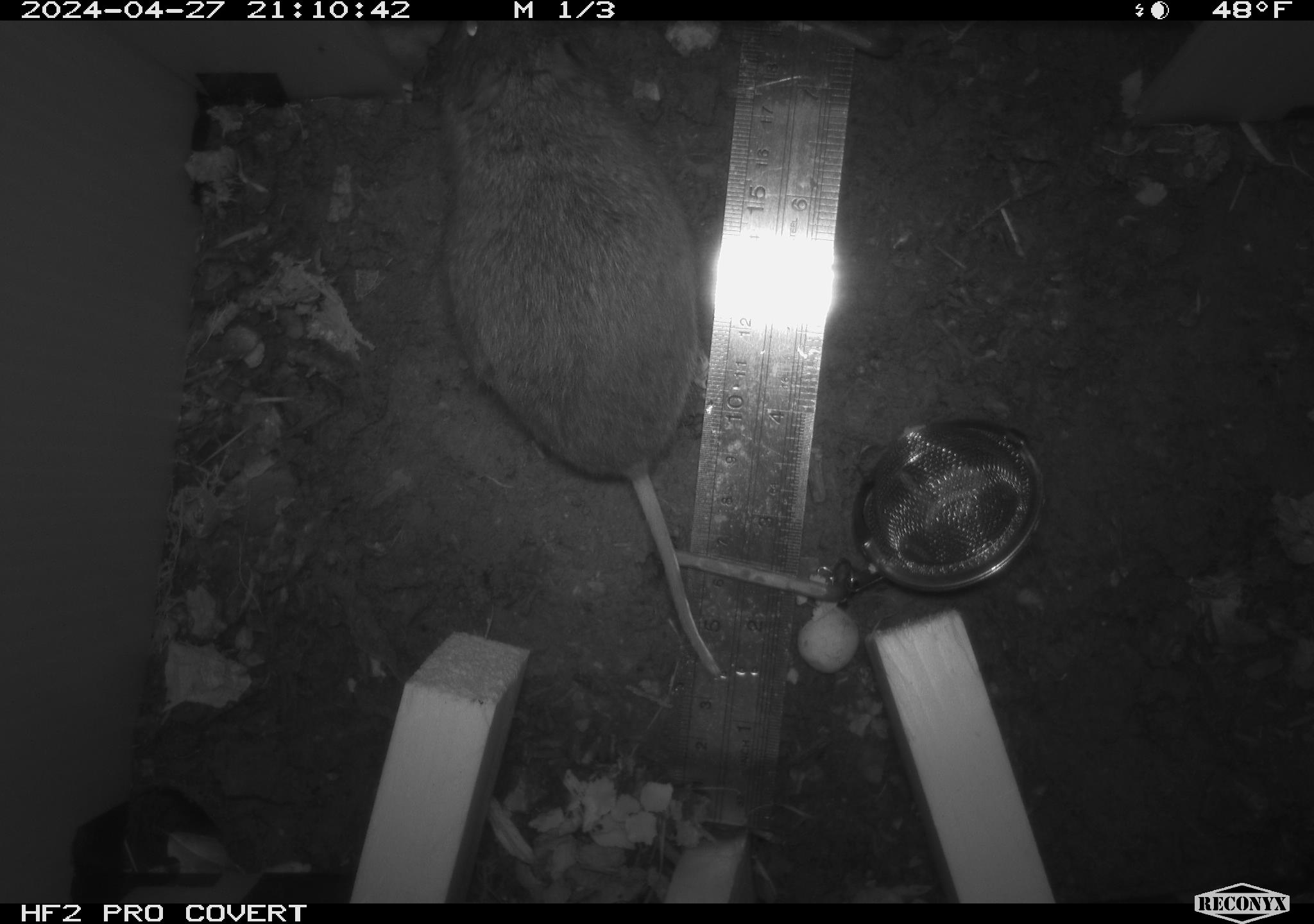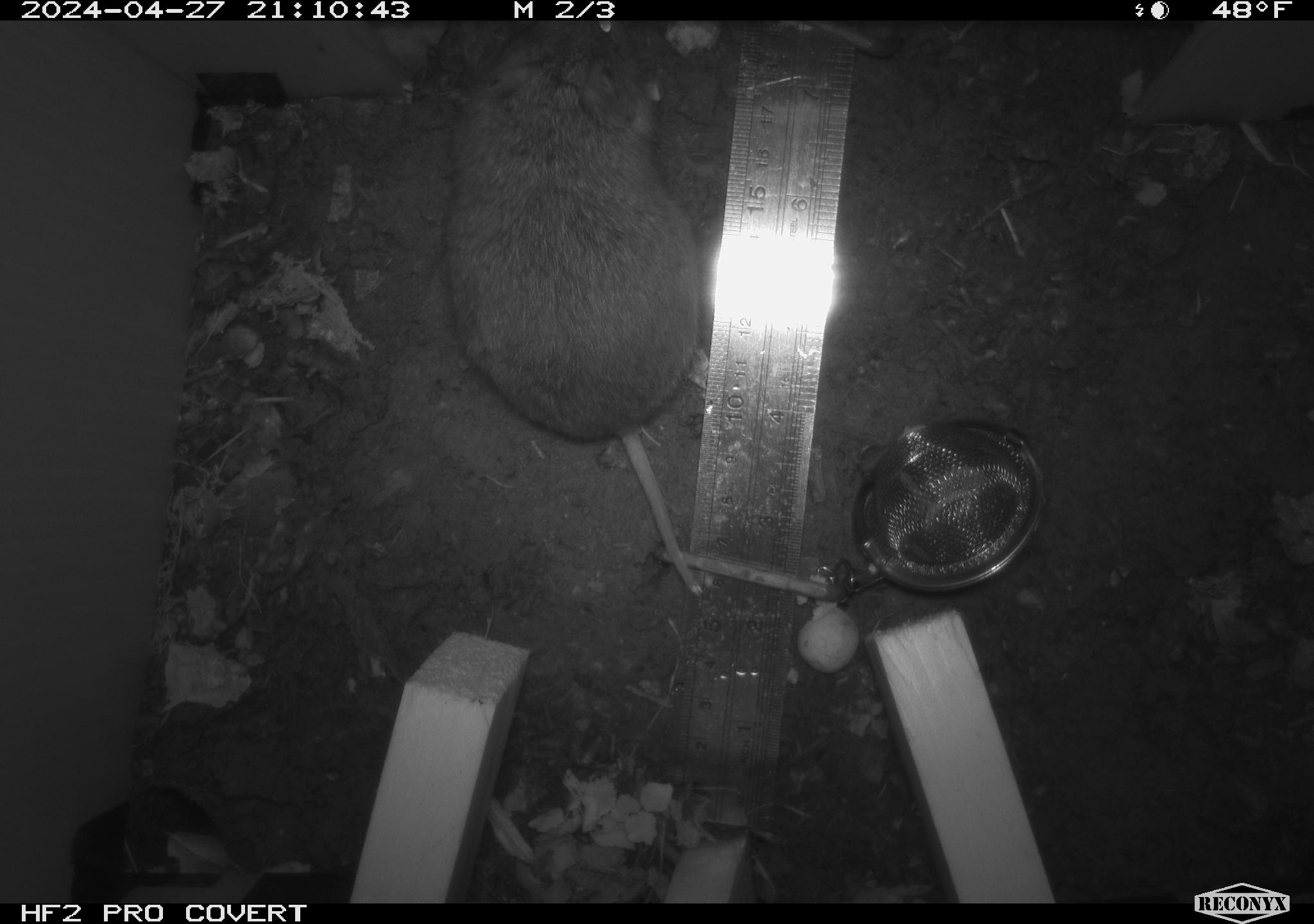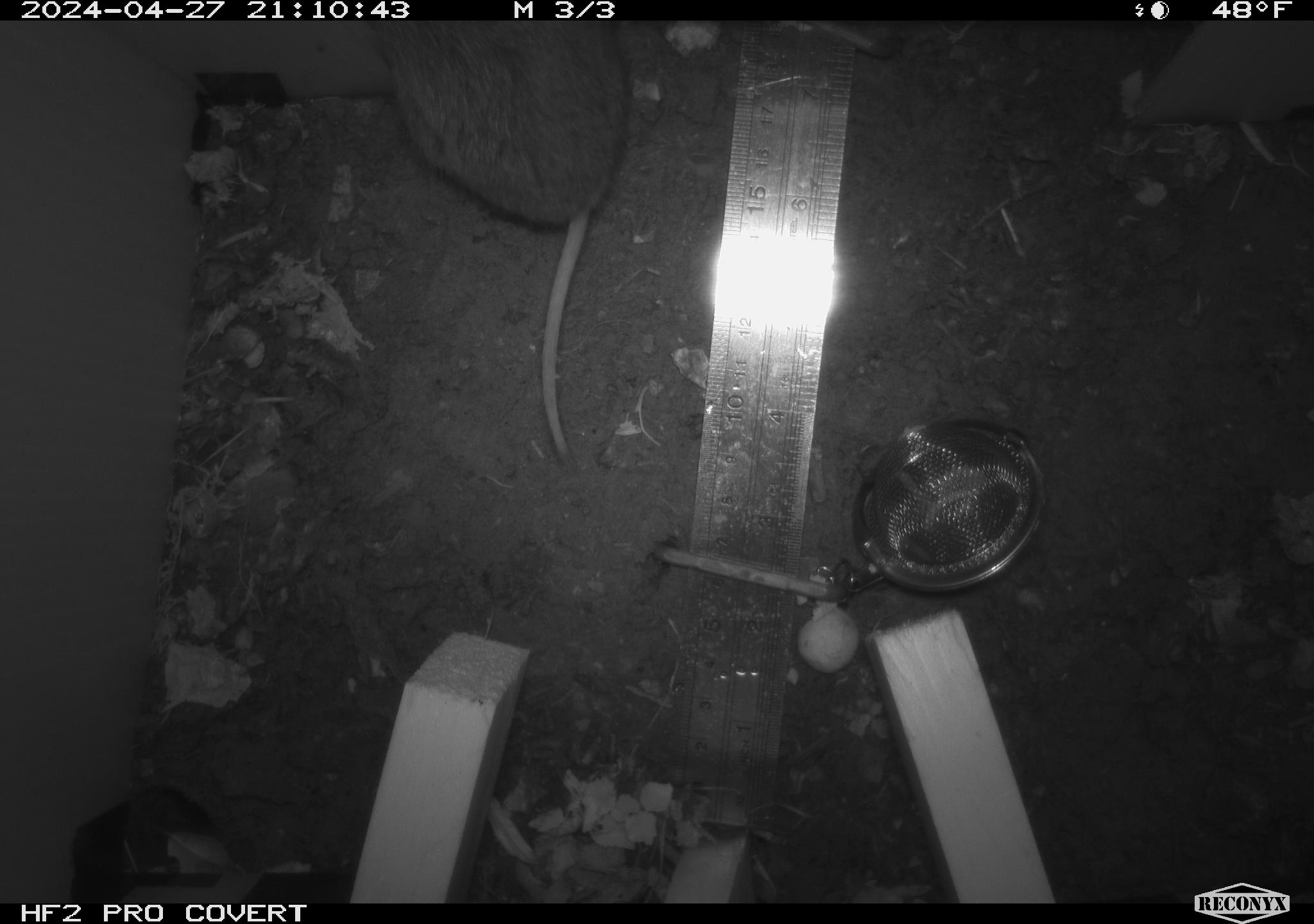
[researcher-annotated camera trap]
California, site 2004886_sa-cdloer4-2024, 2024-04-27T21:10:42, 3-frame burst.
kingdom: Animalia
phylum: Chordata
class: Mammalia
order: Rodentia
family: Cricetidae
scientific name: Arvicolinae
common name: voles, lemmings, and muskrats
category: arvicolinae subfamily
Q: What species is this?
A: Arvicolinae subfamily (voles, lemmings, and muskrats) (Arvicolinae).